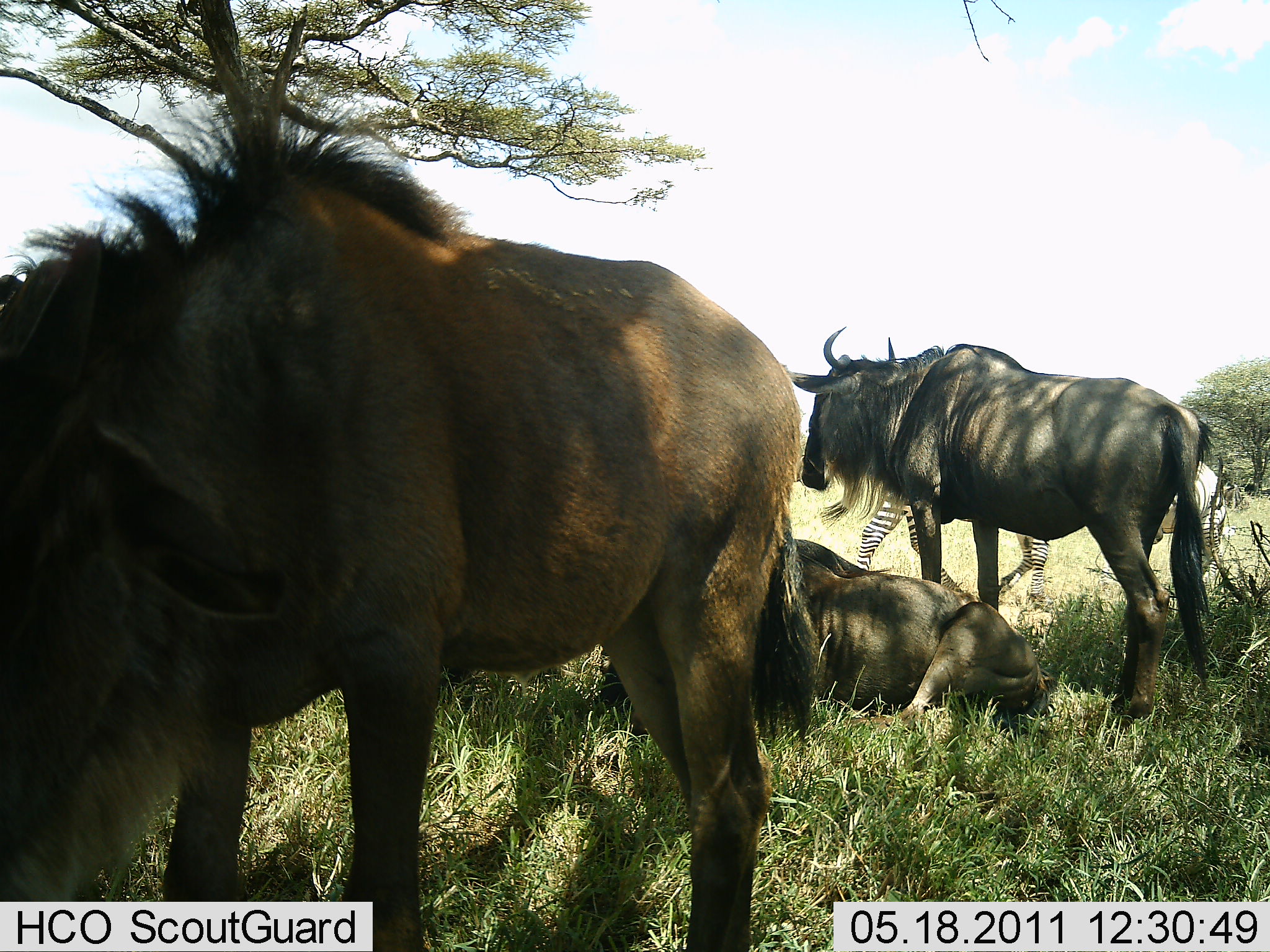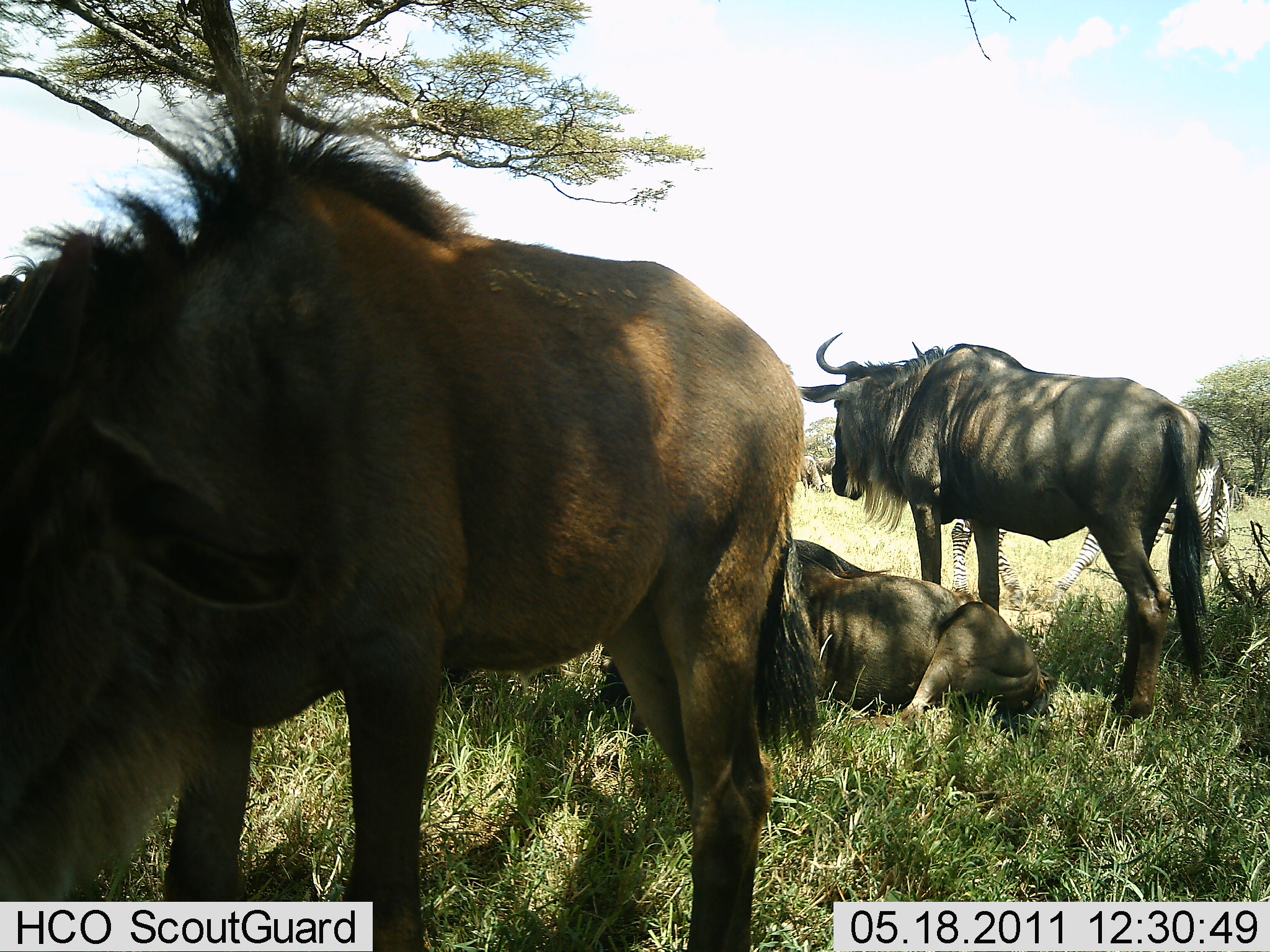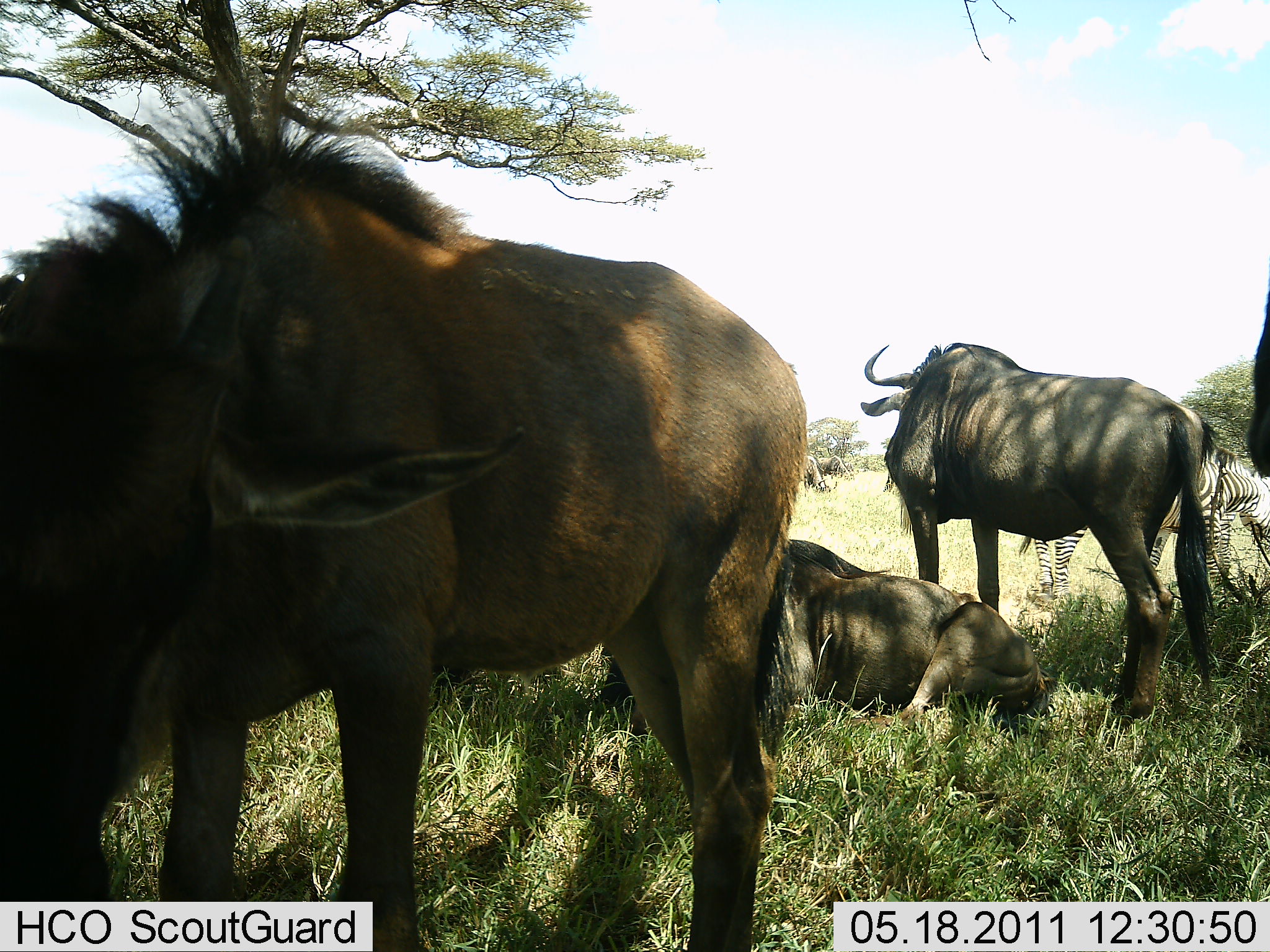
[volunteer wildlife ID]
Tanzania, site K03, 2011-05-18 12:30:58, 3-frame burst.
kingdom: Animalia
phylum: Chordata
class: Mammalia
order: Artiodactyla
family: Bovidae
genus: Connochaetes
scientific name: Connochaetes taurinus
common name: blue wildebeest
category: wildebeest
Wildebeest (blue wildebeest) (Connochaetes taurinus), count 3. Behavior (volunteer vote fractions): standing 81%, resting 88%, moving 6%, interacting 0%. Young present (vote fraction): 6%. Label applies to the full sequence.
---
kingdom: Animalia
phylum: Chordata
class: Mammalia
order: Perissodactyla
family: Equidae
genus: Equus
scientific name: Equus quagga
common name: plains zebra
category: zebra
Zebra (plains zebra) (Equus quagga), count 2. Behavior (volunteer vote fractions): standing 50%, resting 0%, moving 58%, interacting 8%. Young present (vote fraction): 0%. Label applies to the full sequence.